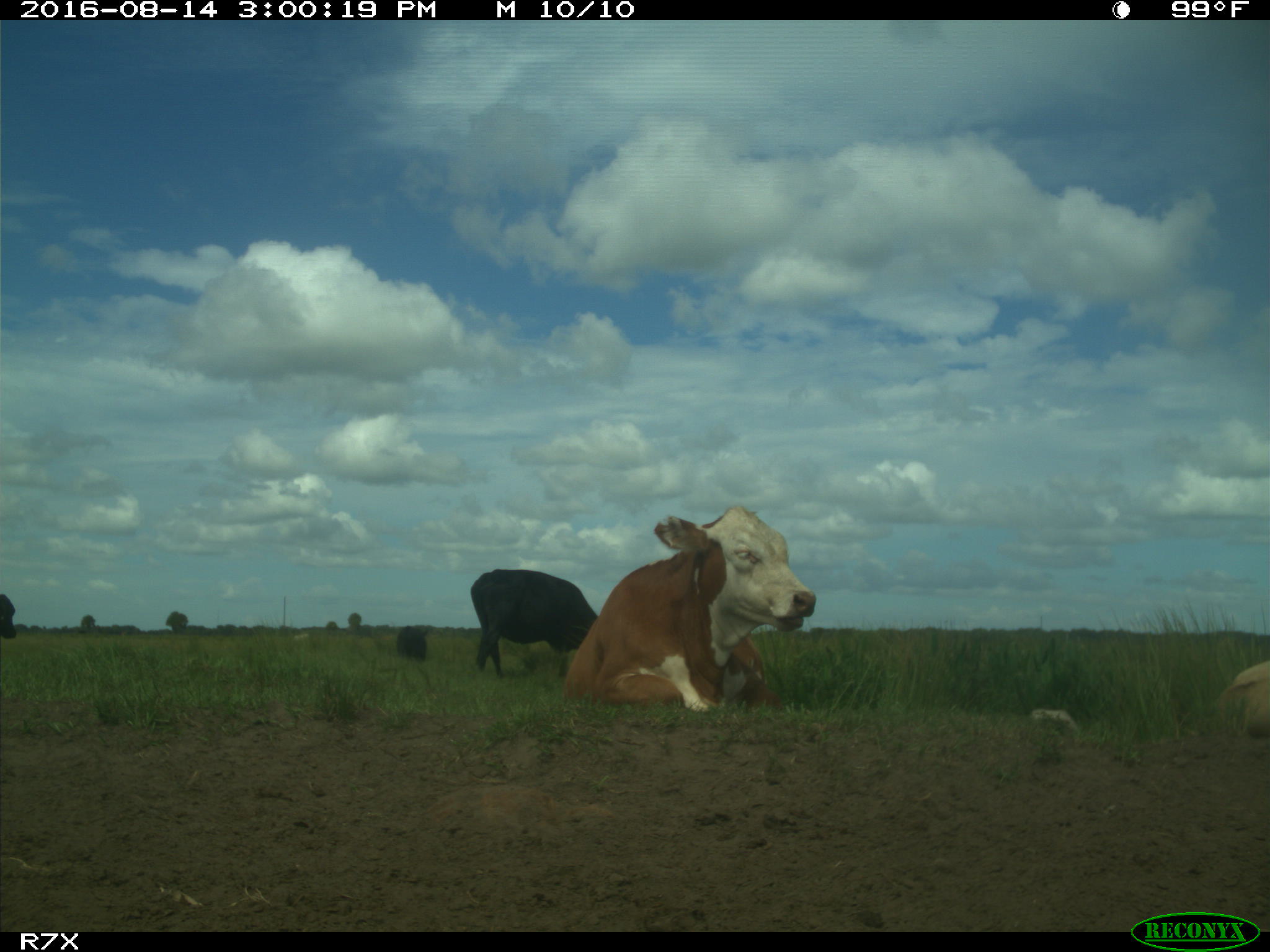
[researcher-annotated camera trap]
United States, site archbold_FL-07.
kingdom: Animalia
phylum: Chordata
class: Mammalia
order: Artiodactyla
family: Bovidae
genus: Bos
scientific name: Bos taurus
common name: domestic cow